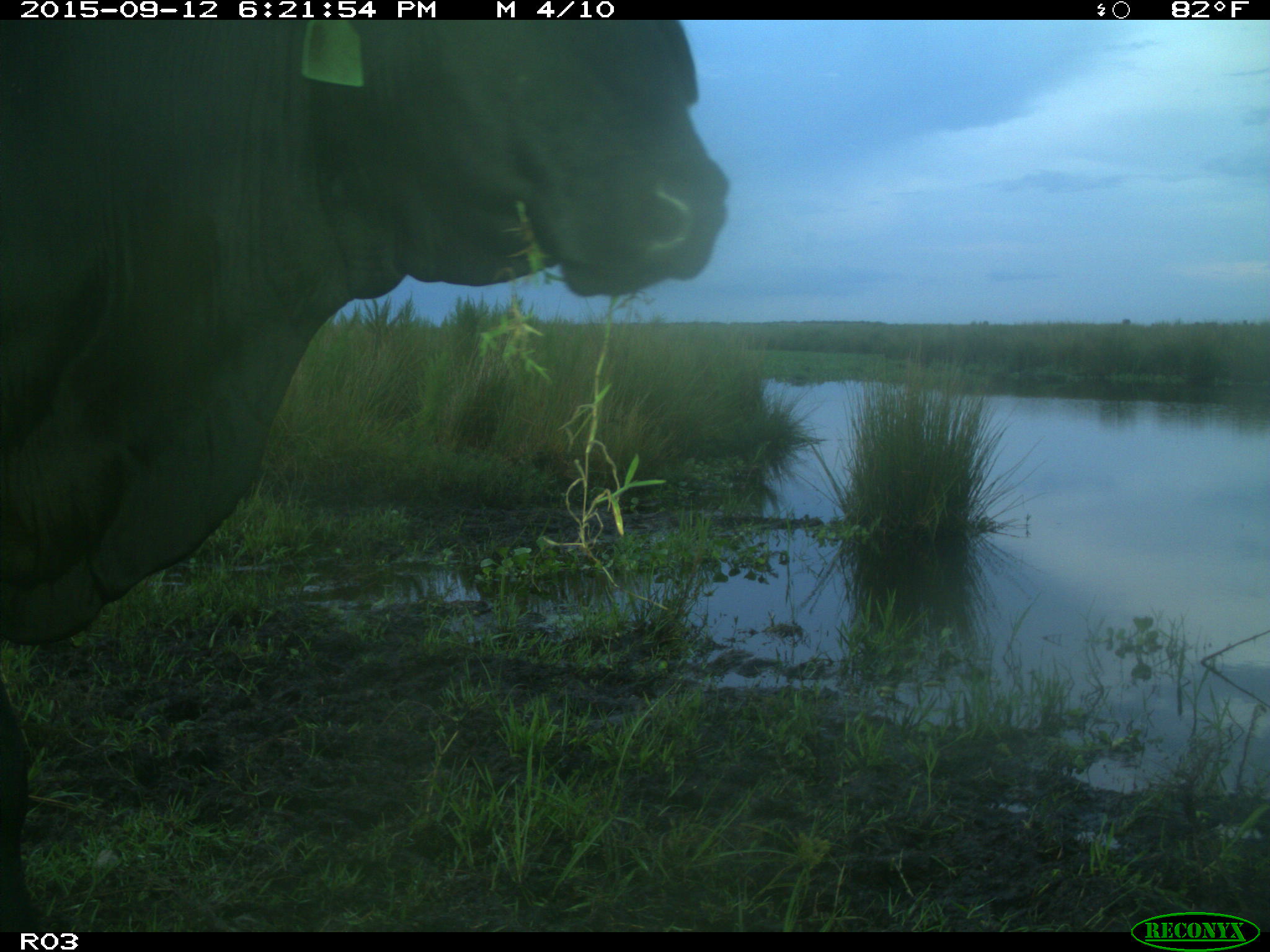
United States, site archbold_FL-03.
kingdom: Animalia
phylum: Chordata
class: Mammalia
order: Artiodactyla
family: Bovidae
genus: Bos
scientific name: Bos taurus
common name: domestic cow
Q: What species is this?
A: Bos taurus (domestic cow).